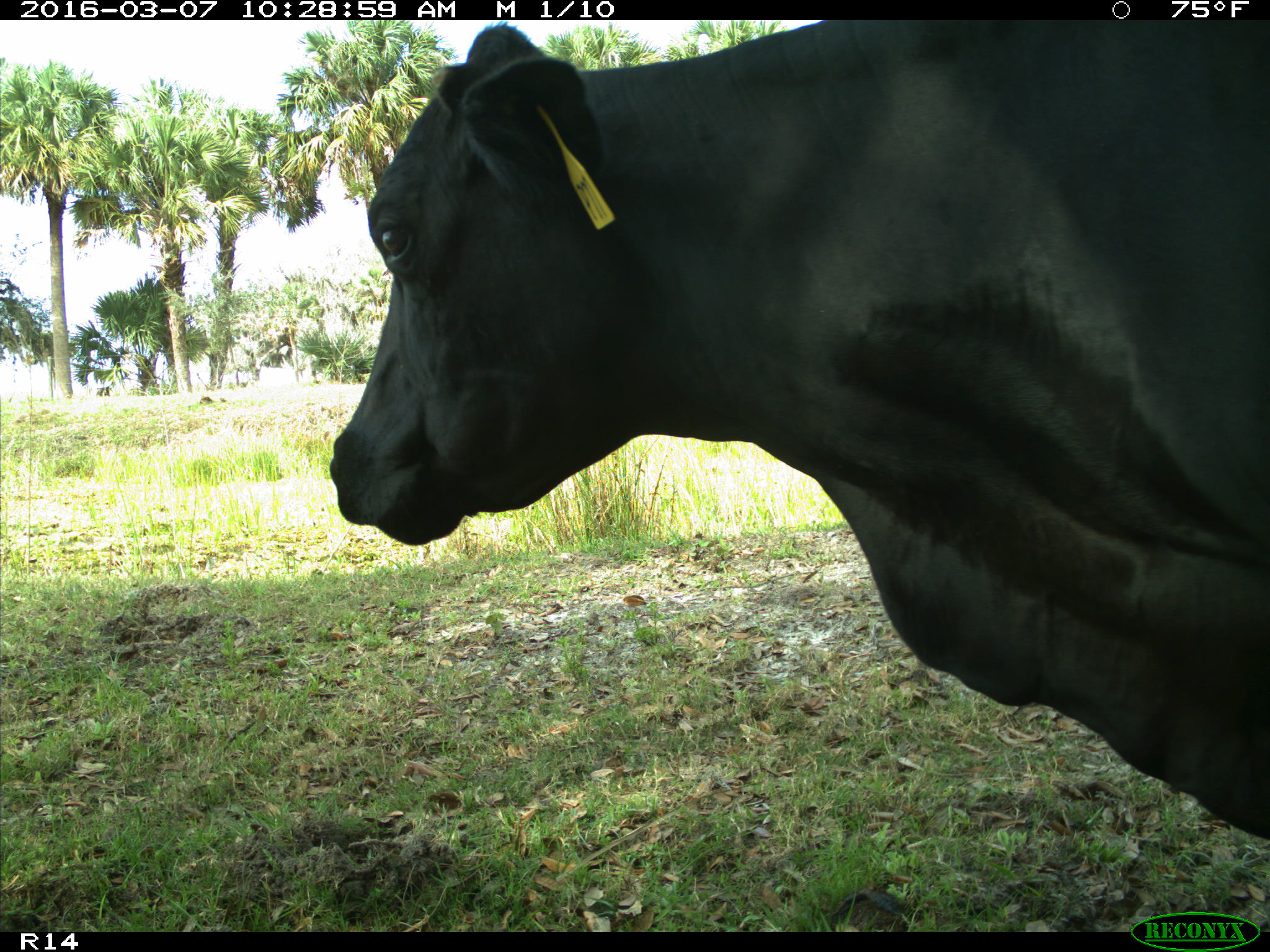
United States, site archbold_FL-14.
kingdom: Animalia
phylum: Chordata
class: Mammalia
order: Artiodactyla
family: Bovidae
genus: Bos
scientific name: Bos taurus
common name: domestic cow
Bos taurus (domestic cow).